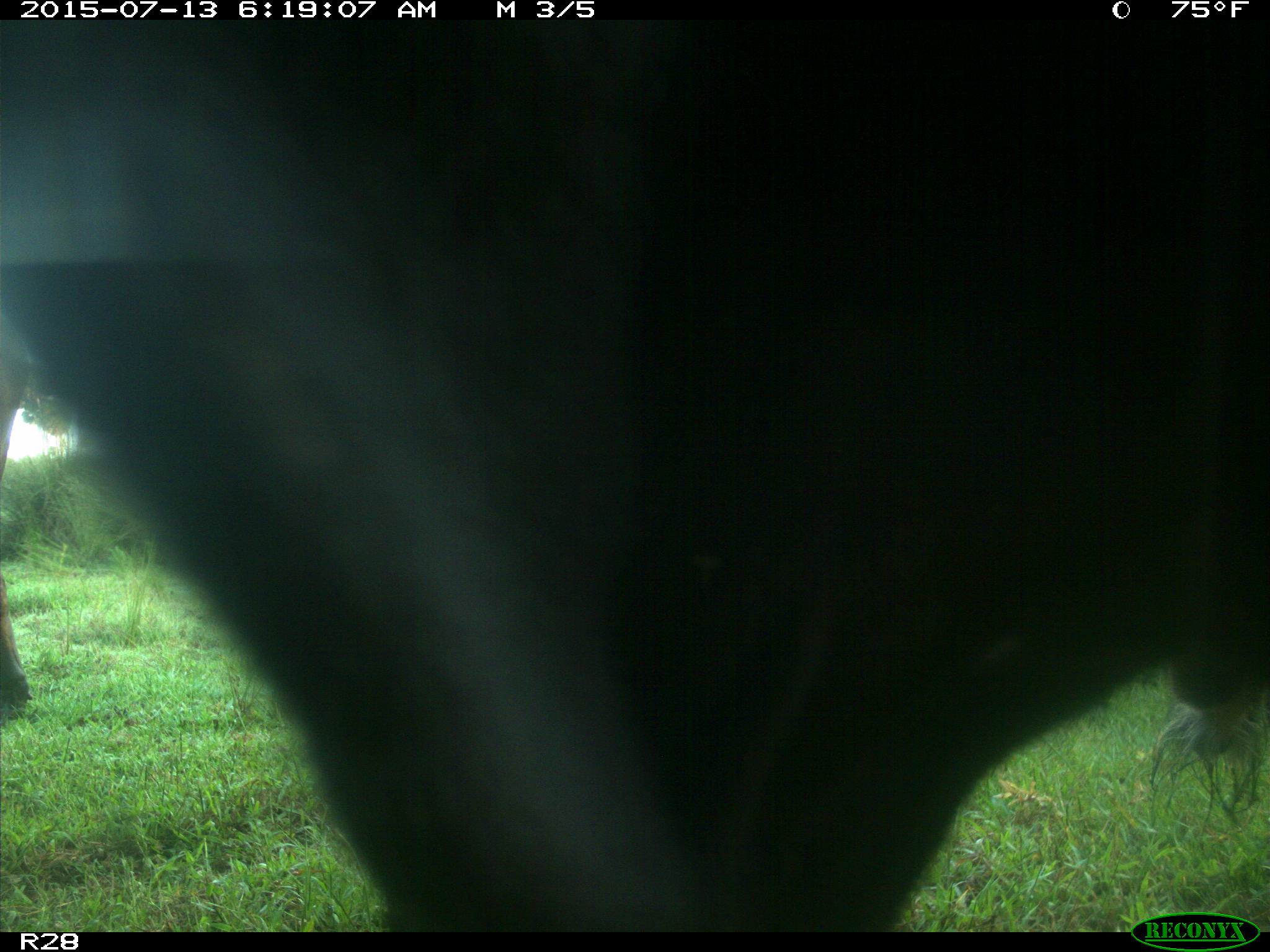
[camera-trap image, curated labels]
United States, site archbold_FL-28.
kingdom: Animalia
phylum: Chordata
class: Mammalia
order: Artiodactyla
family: Bovidae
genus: Bos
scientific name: Bos taurus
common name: domestic cow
Bos taurus (domestic cow).